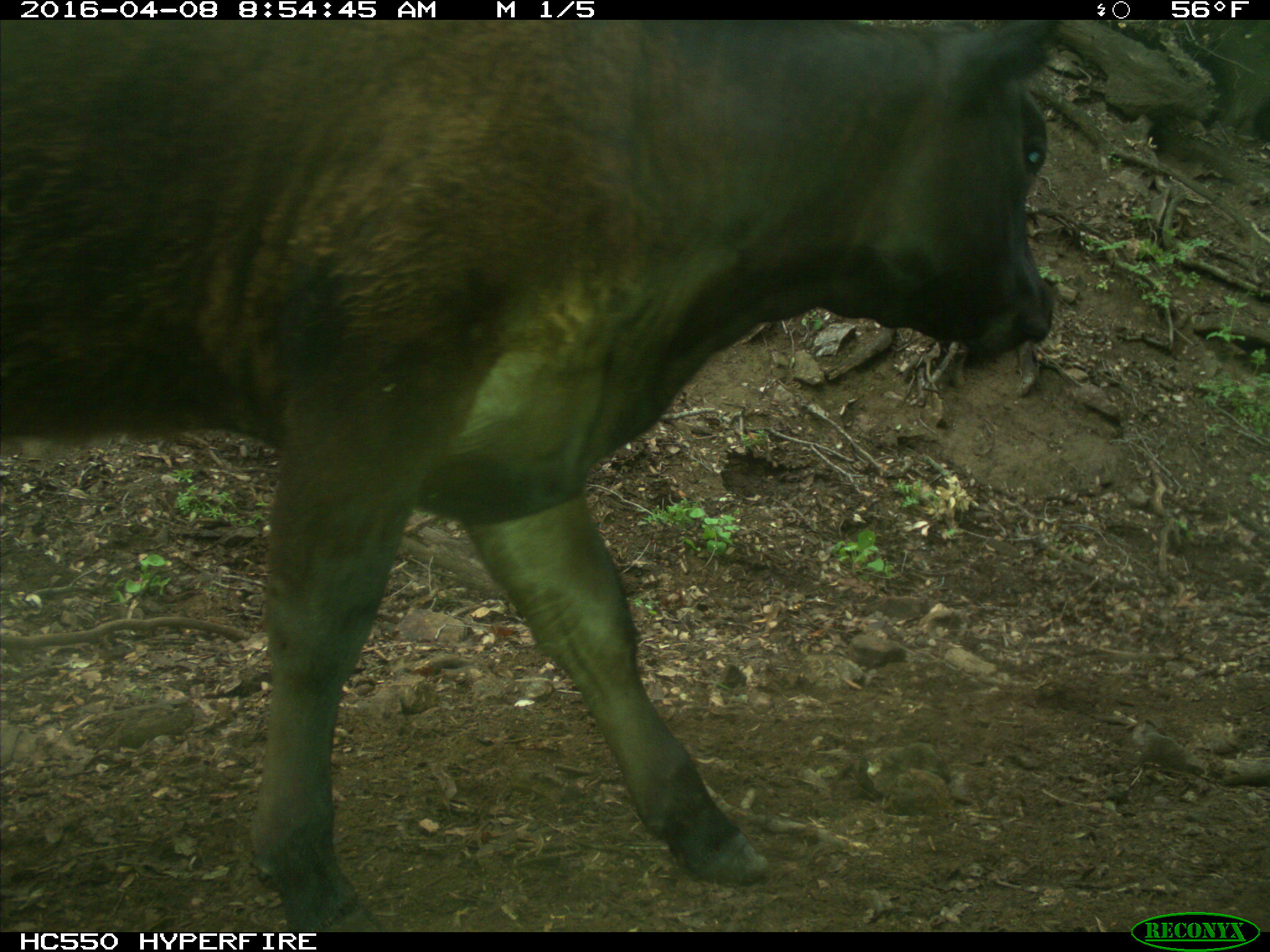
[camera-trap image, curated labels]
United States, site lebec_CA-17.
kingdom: Animalia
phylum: Chordata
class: Mammalia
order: Artiodactyla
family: Bovidae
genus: Bos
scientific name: Bos taurus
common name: domestic cow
Bos taurus (domestic cow).